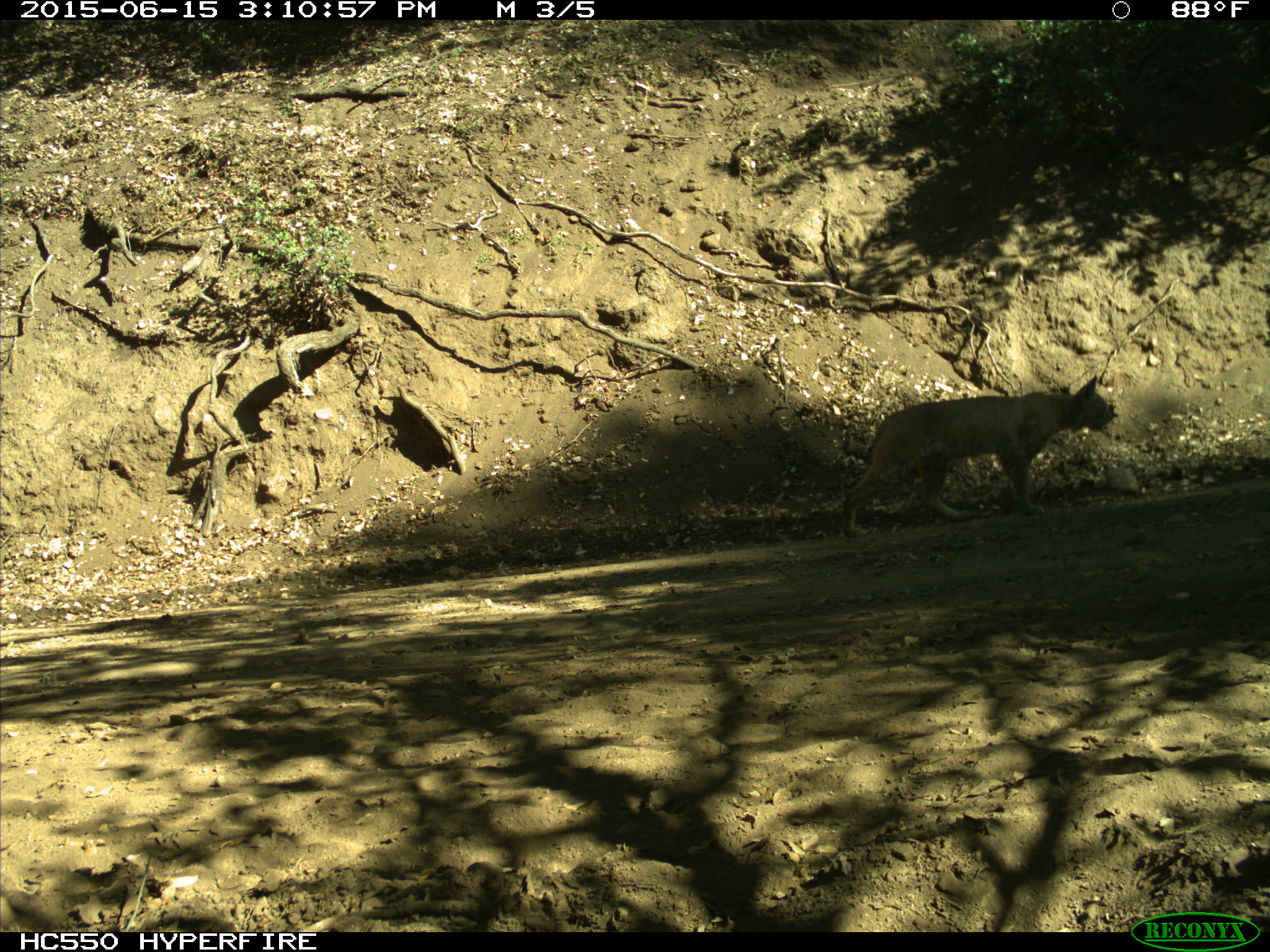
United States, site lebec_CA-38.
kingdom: Animalia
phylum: Chordata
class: Mammalia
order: Carnivora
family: Felidae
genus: Lynx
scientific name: Lynx rufus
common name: bobcat